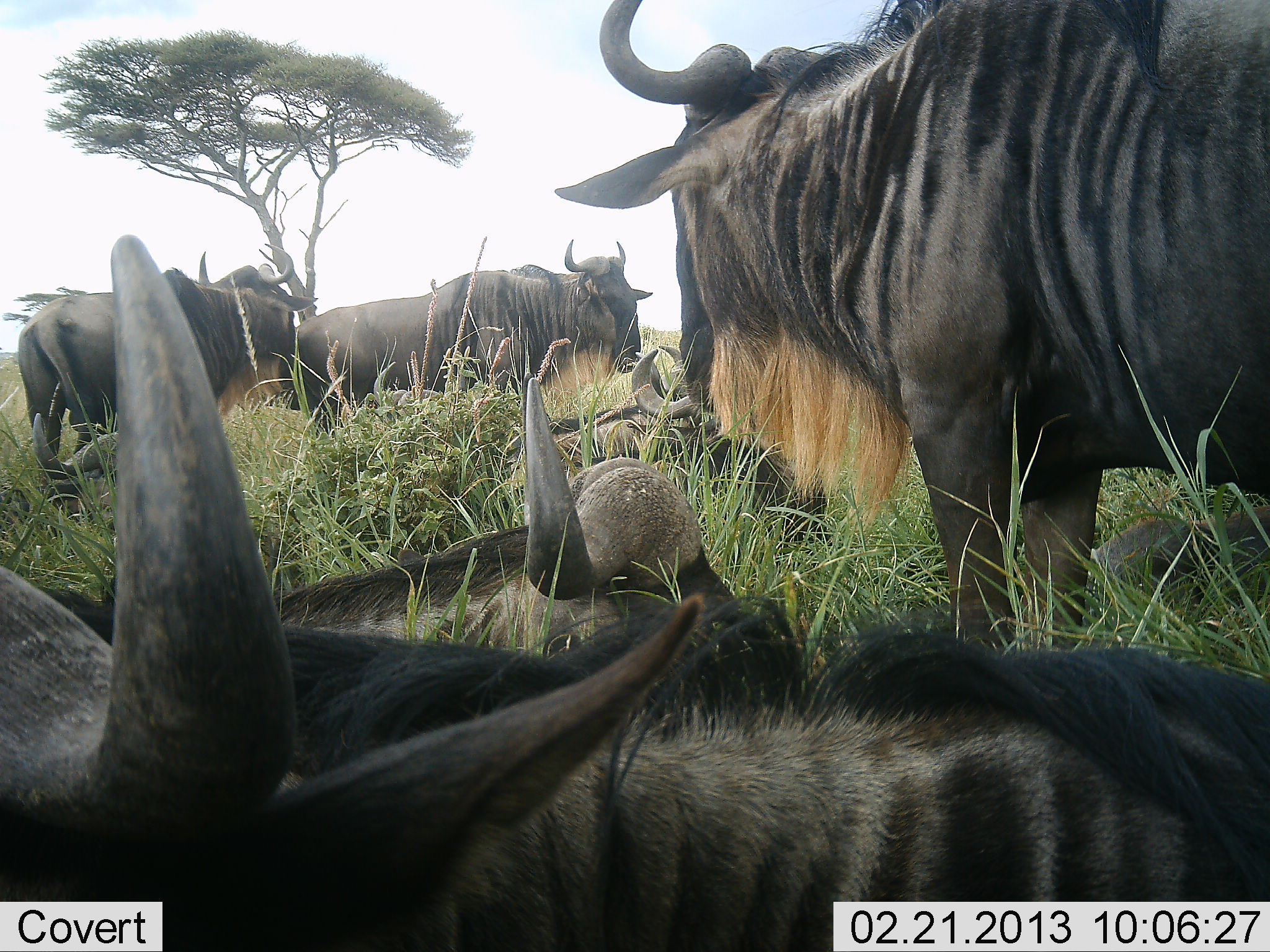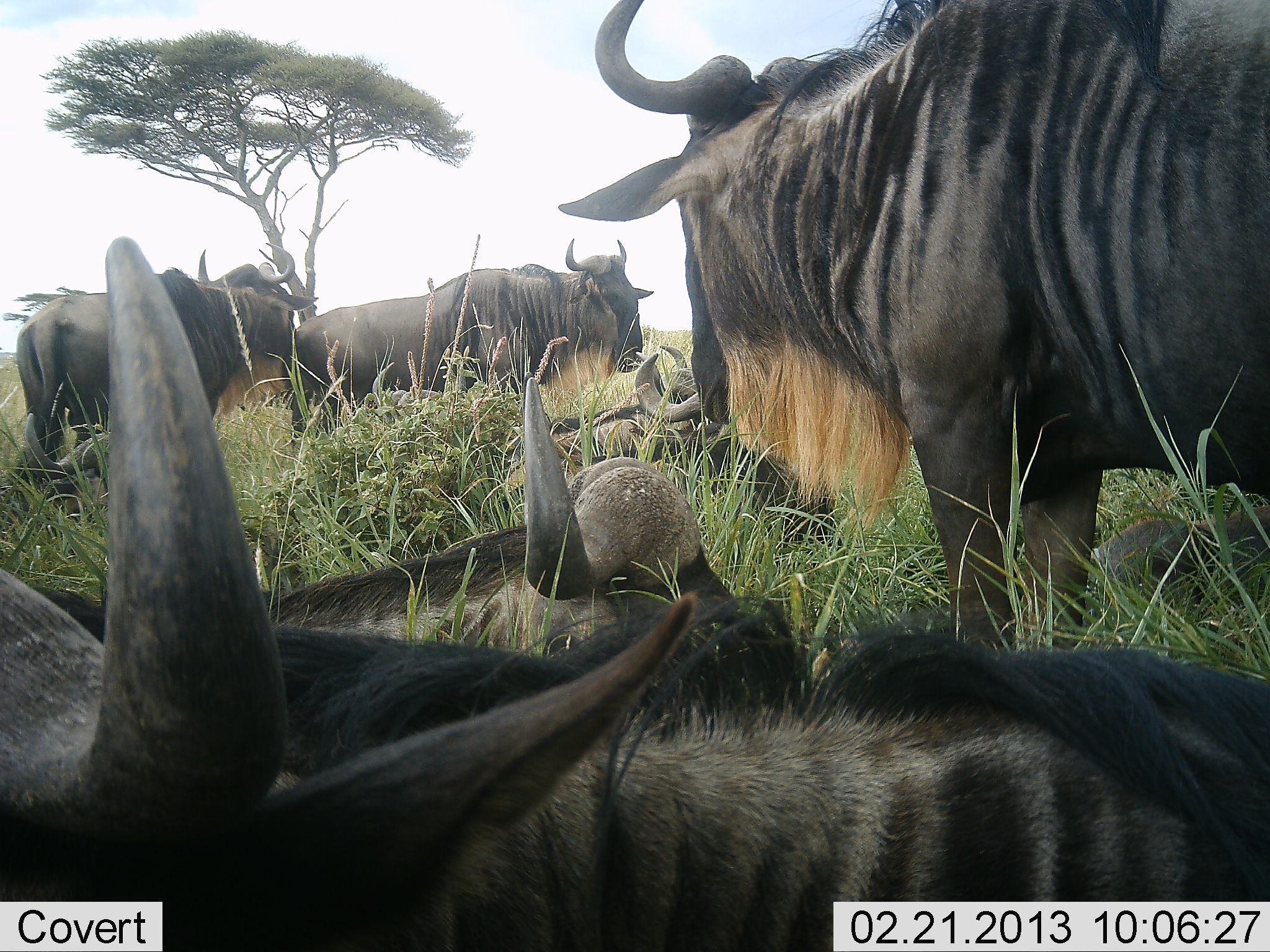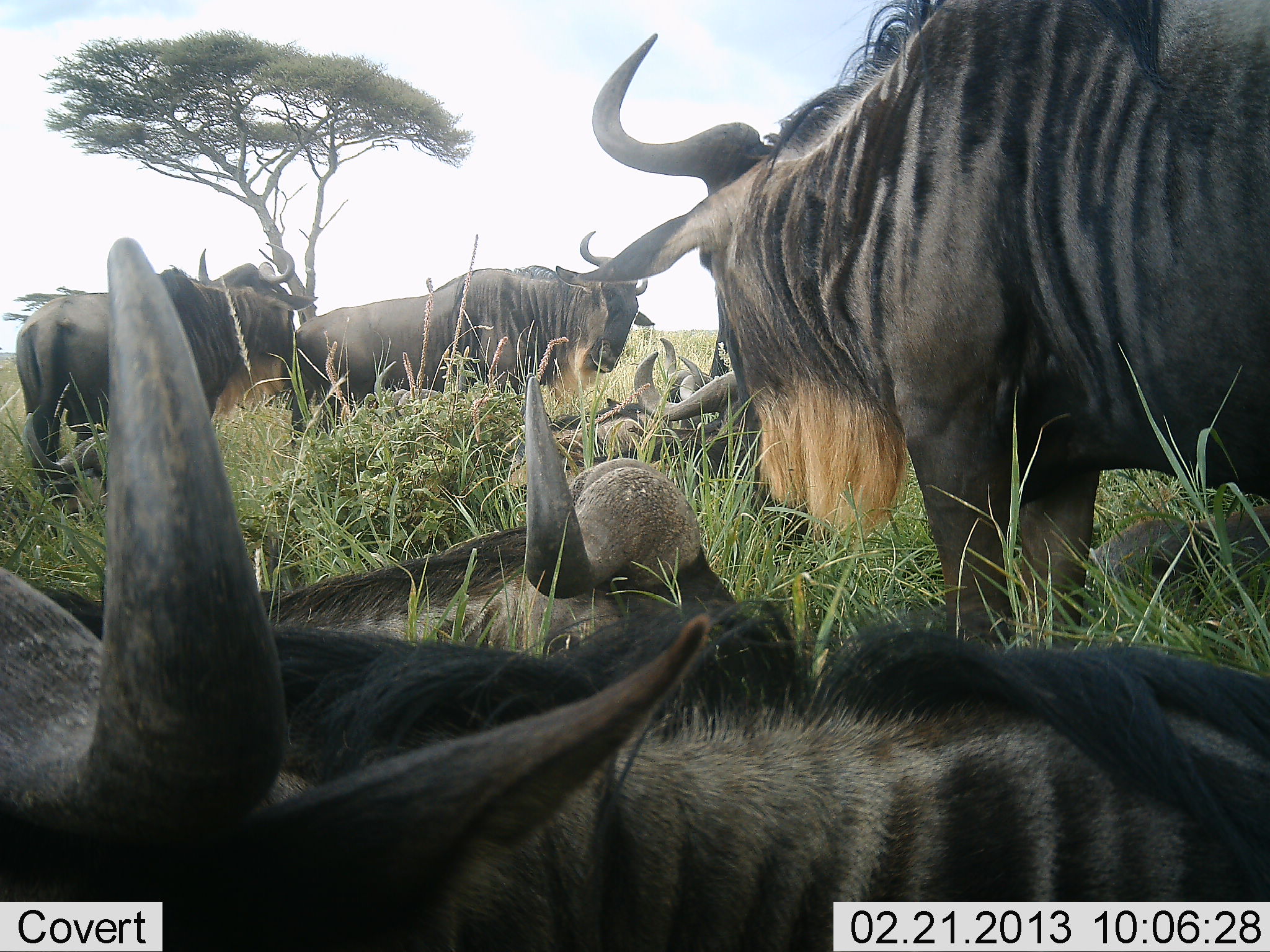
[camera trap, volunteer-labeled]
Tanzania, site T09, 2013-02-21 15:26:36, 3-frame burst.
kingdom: Animalia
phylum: Chordata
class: Mammalia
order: Artiodactyla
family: Bovidae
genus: Connochaetes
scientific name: Connochaetes taurinus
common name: blue wildebeest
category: wildebeest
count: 7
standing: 78%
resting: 100%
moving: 0%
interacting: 6%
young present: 11%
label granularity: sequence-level